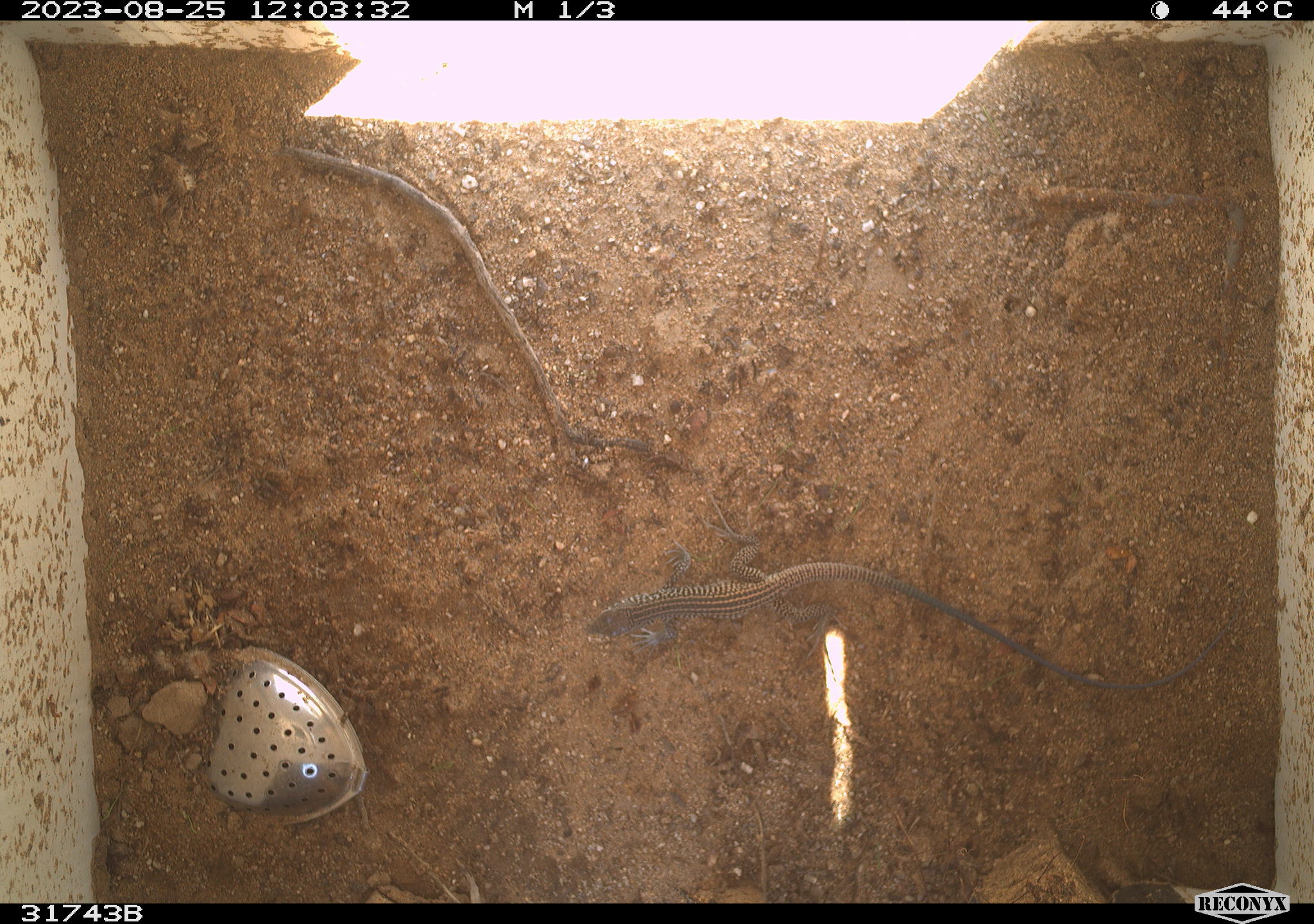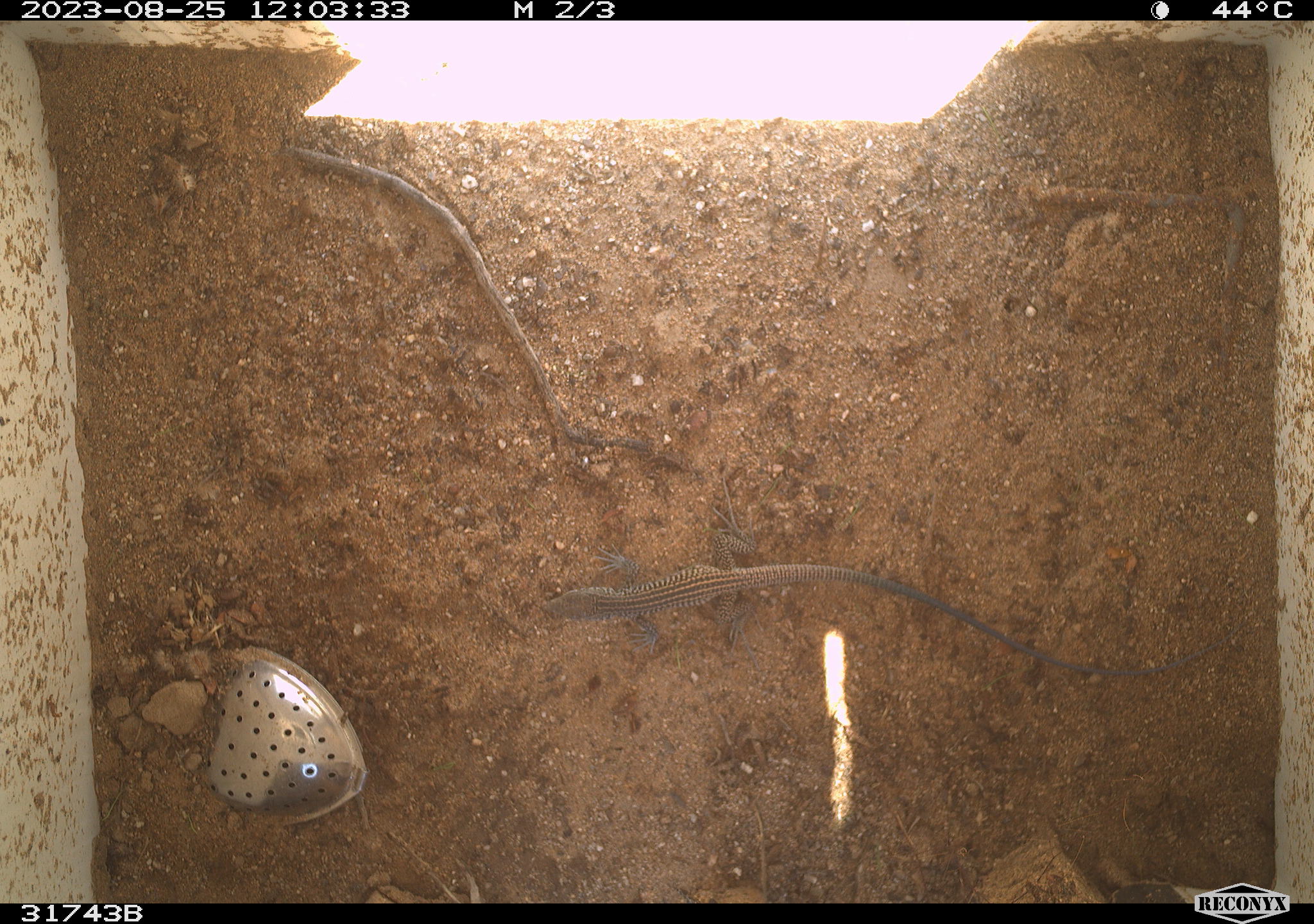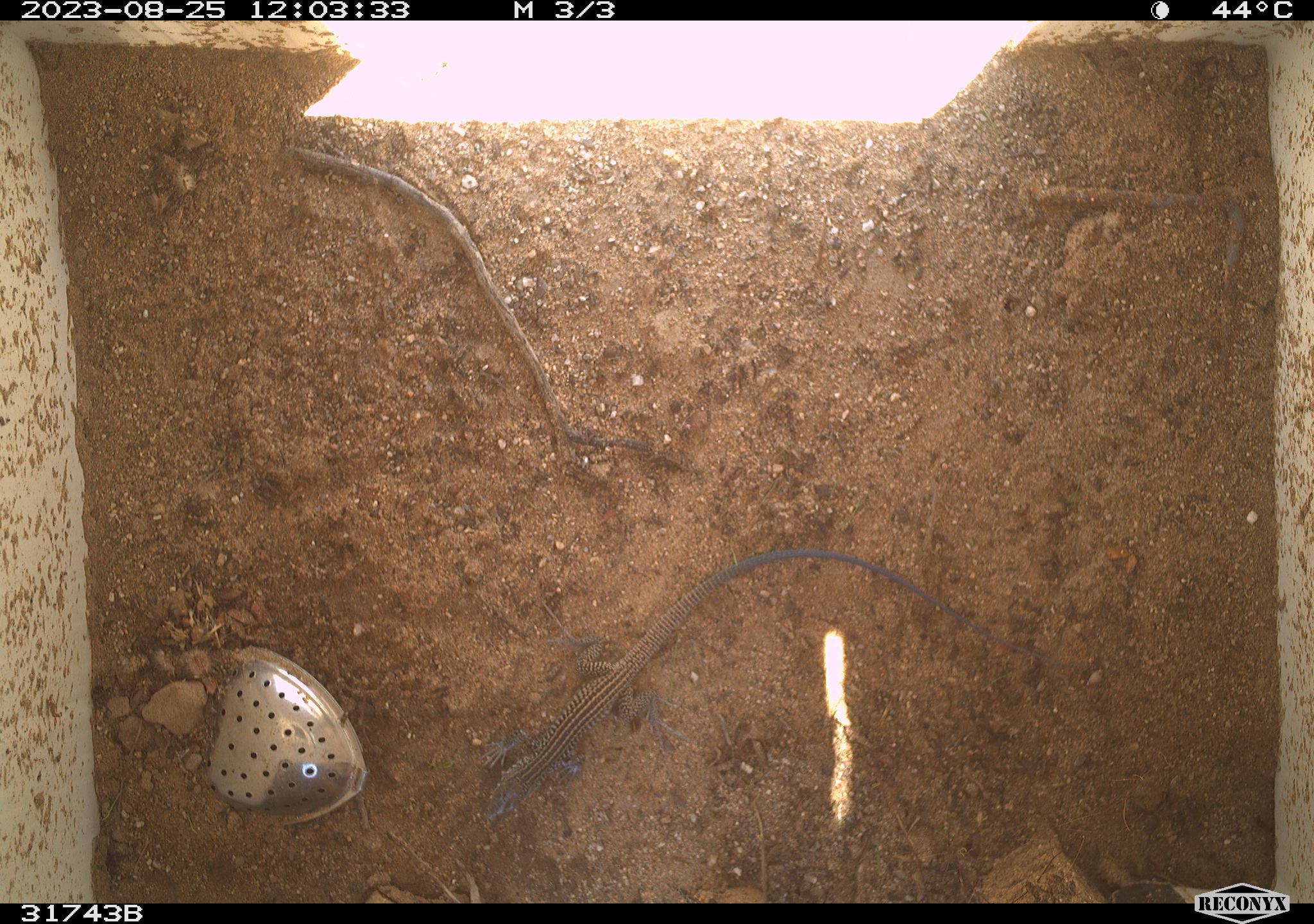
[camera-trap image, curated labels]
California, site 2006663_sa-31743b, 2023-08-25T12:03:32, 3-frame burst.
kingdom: Animalia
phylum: Chordata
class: Reptilia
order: Squamata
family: Teiidae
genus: Aspidoscelis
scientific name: Aspidoscelis tigris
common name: western whiptail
Western whiptail (Aspidoscelis tigris).